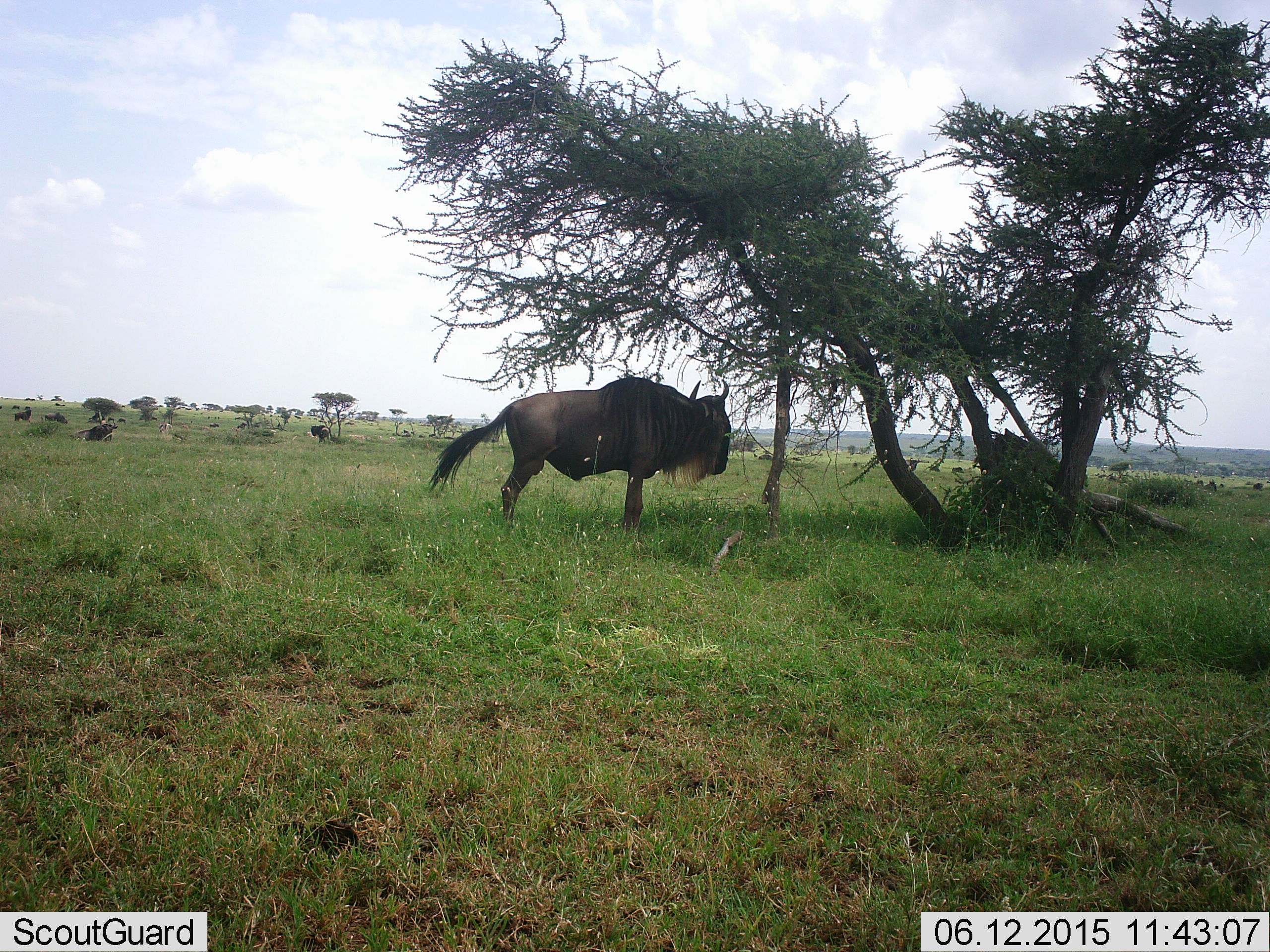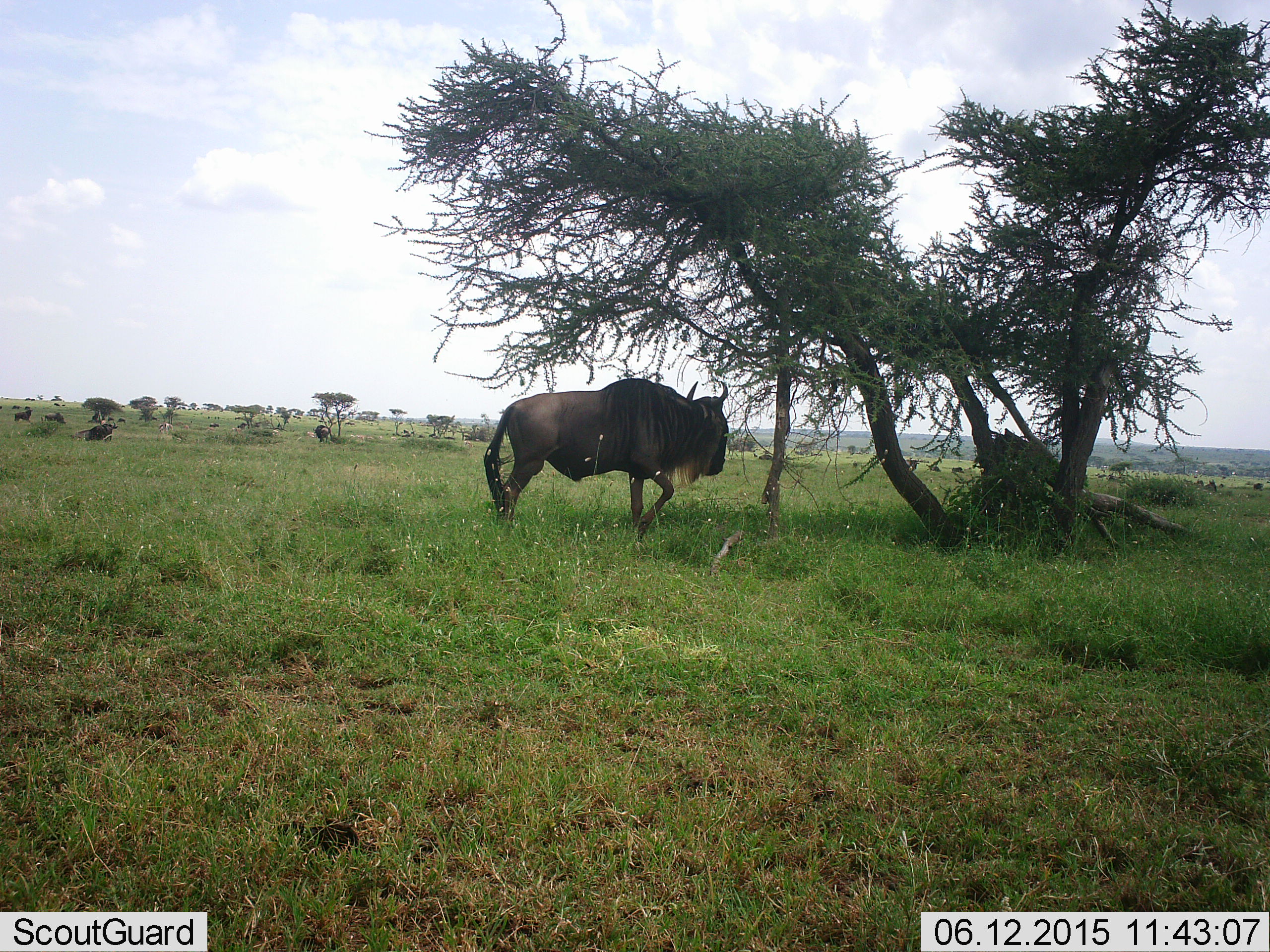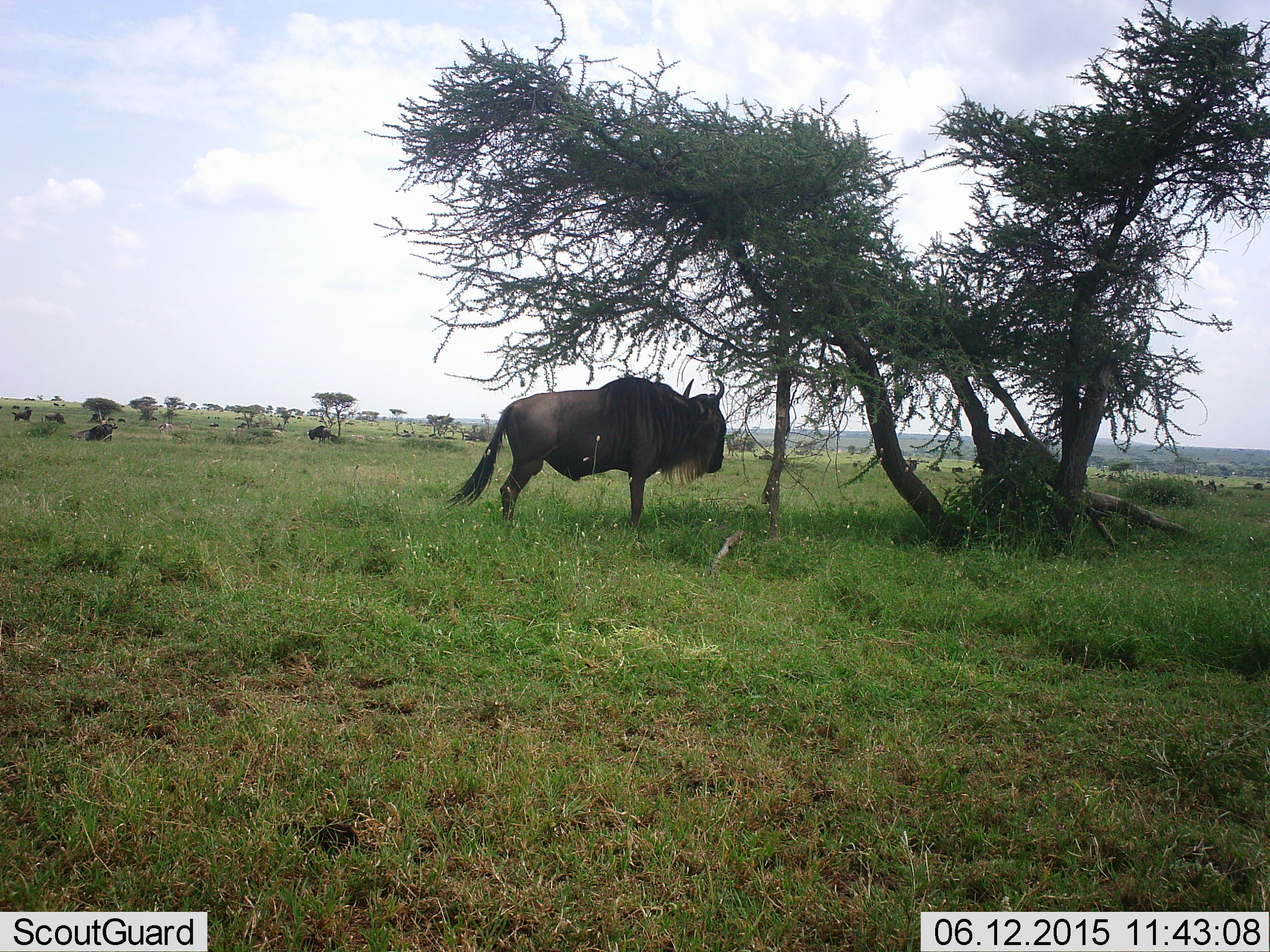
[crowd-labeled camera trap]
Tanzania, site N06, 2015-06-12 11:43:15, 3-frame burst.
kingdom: Animalia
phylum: Chordata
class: Mammalia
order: Artiodactyla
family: Bovidae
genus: Connochaetes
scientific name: Connochaetes taurinus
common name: blue wildebeest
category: wildebeest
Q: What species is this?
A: Wildebeest (blue wildebeest) (Connochaetes taurinus).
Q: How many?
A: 5.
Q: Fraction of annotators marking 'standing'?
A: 90%.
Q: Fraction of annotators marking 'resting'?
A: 30%.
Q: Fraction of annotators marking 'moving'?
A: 30%.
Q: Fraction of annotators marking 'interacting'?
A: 0%.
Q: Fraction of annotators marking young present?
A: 0%.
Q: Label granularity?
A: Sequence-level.